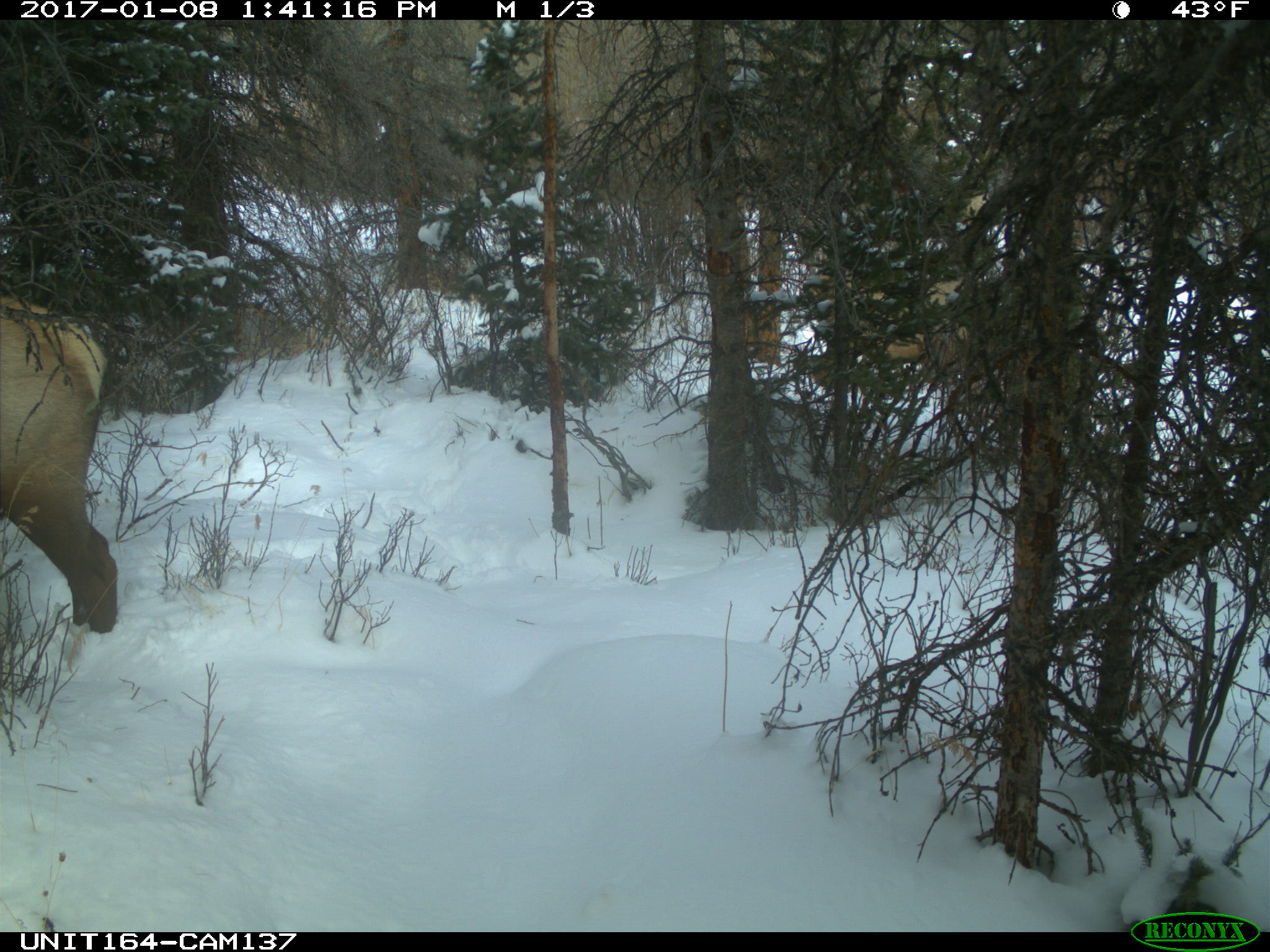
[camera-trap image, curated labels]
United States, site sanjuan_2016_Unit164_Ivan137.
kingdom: Animalia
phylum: Chordata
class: Mammalia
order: Artiodactyla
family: Cervidae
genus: Cervus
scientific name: Cervus elaphus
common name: red deer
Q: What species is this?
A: Cervus elaphus (red deer).